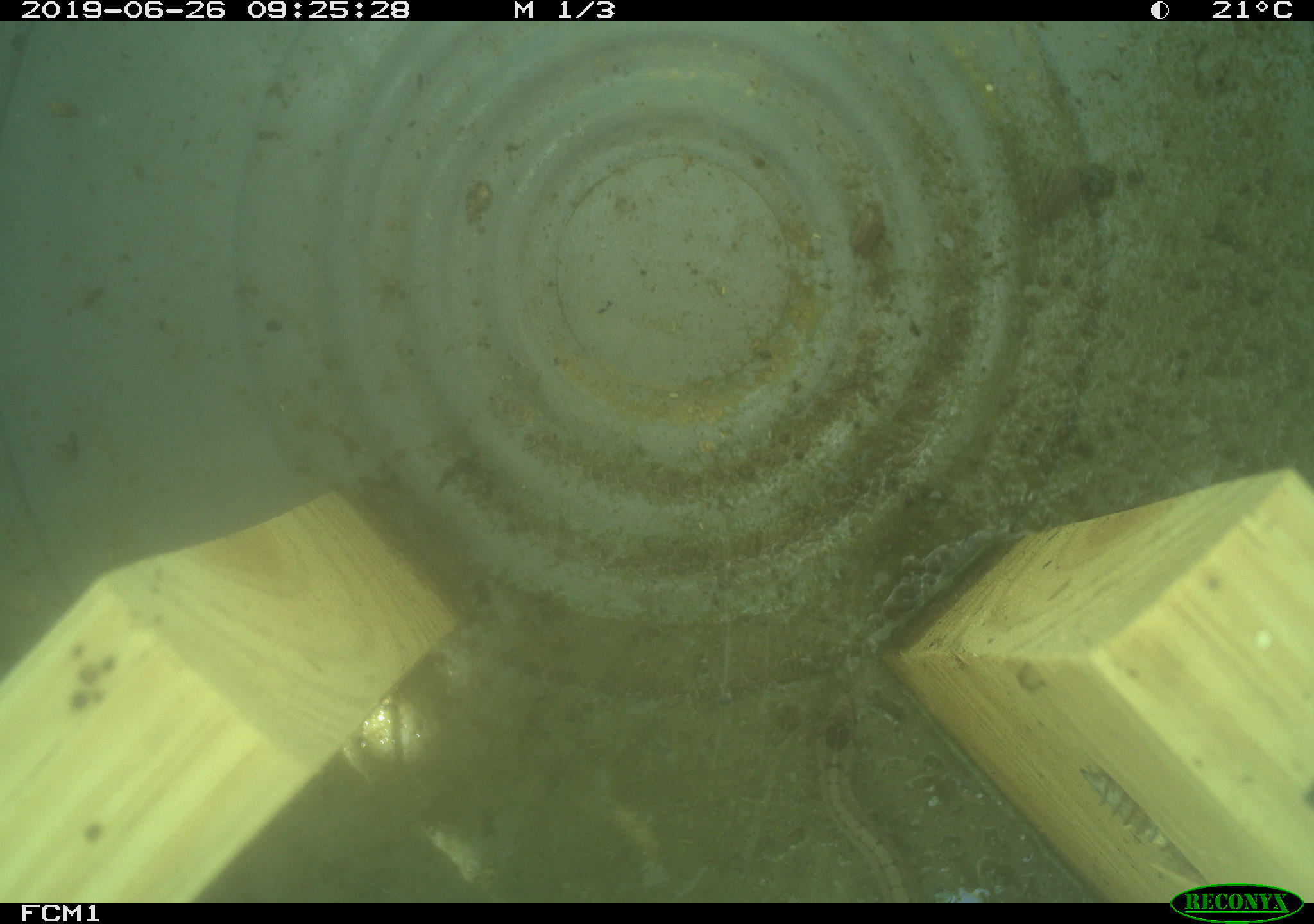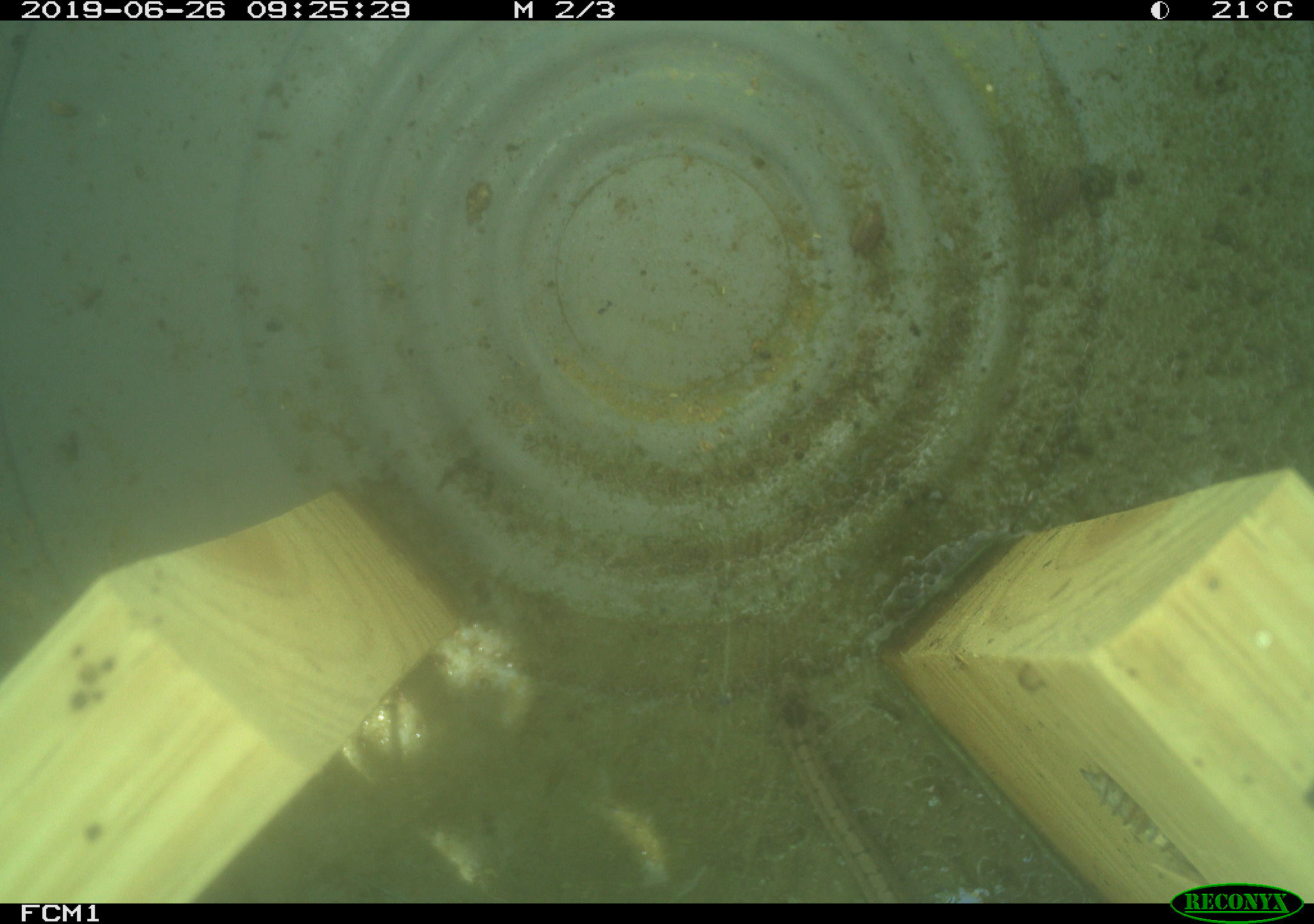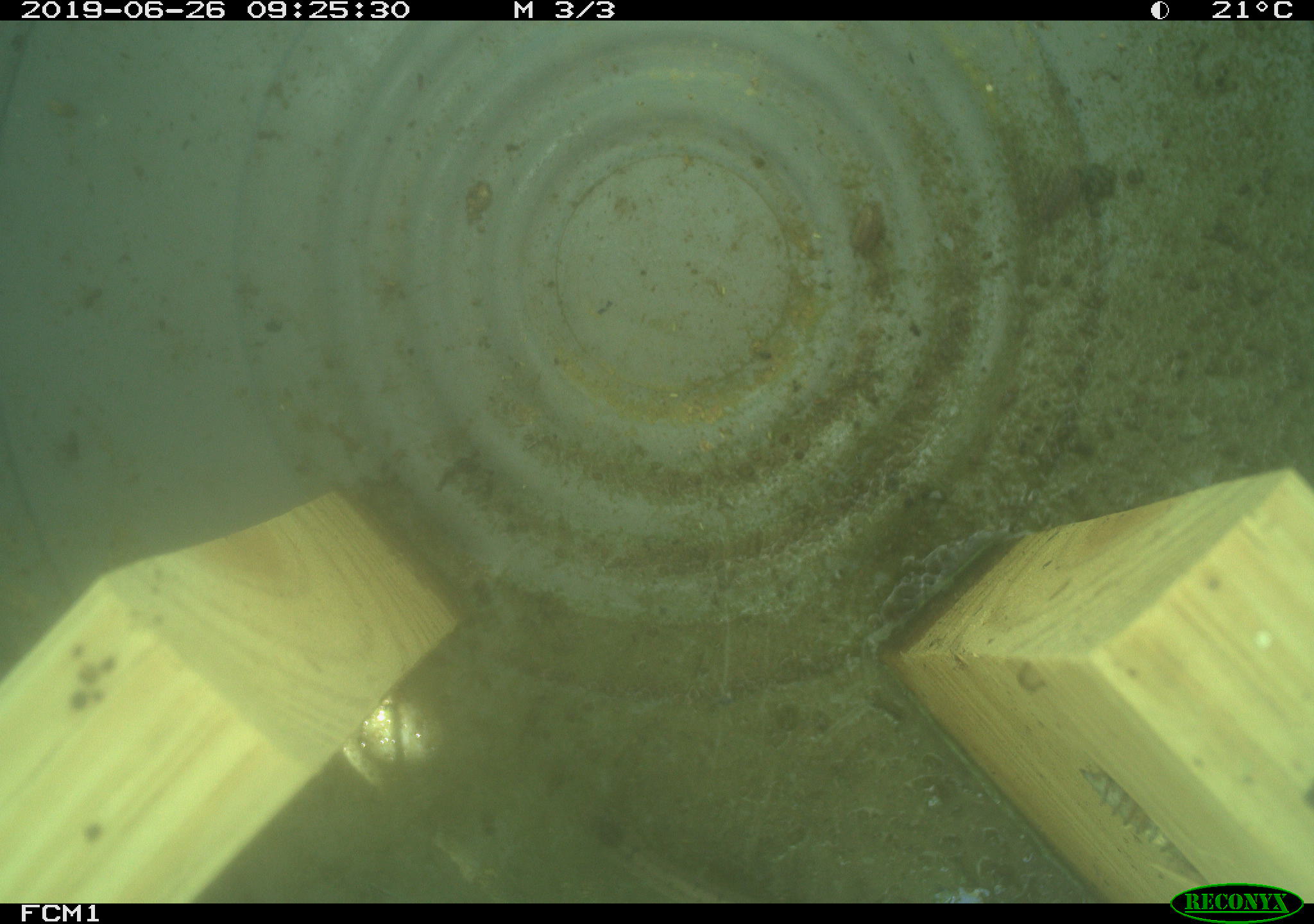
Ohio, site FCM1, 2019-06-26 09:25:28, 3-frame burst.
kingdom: Animalia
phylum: Chordata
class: Reptilia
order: Squamata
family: Colubridae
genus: Storeria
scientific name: Storeria dekayi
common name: dekay's brownsnake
Dekay's brownsnake (Storeria dekayi).